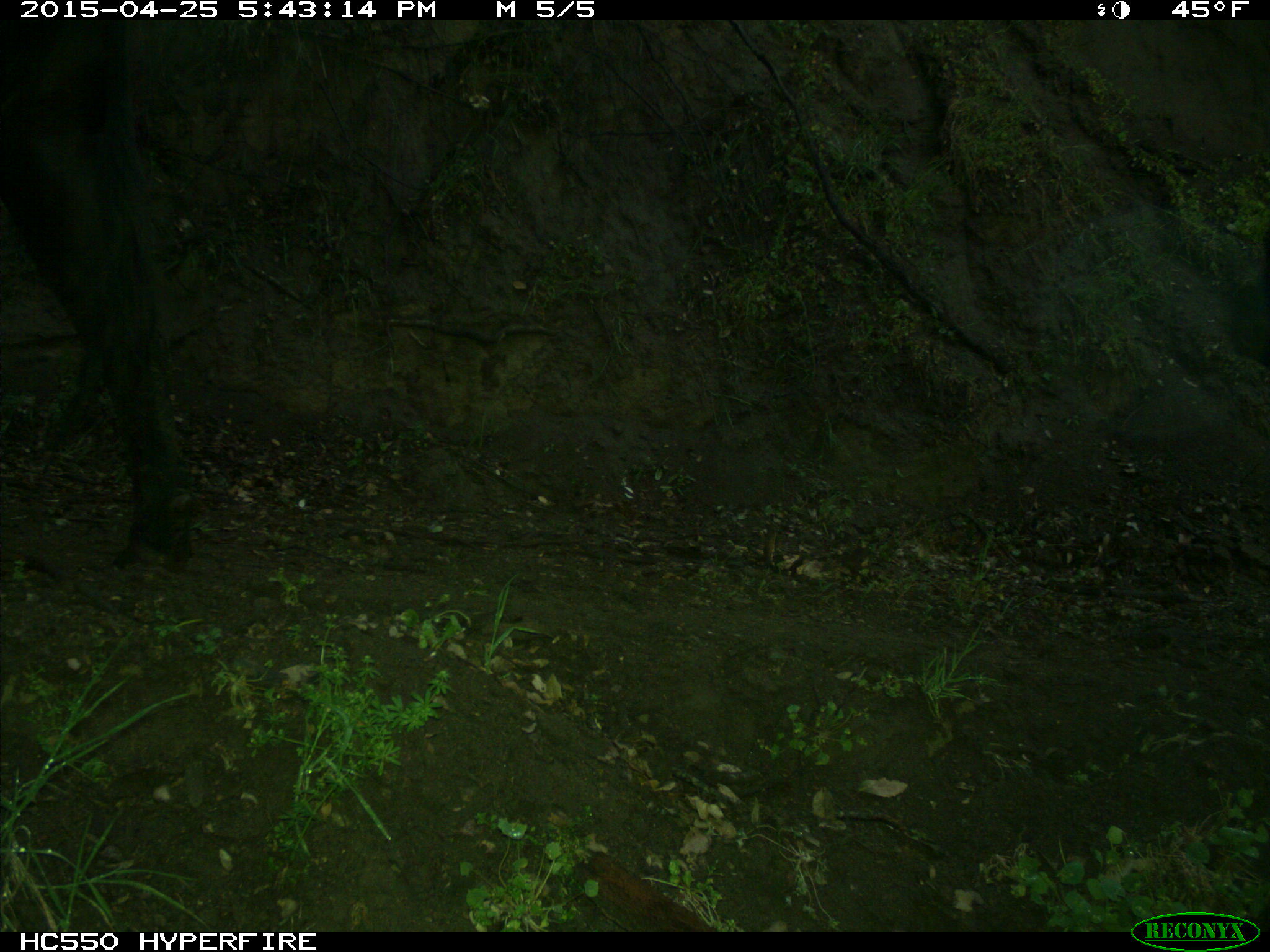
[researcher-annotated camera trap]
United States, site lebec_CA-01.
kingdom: Animalia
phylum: Chordata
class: Mammalia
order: Artiodactyla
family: Bovidae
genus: Bos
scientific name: Bos taurus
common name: domestic cow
Bos taurus (domestic cow).